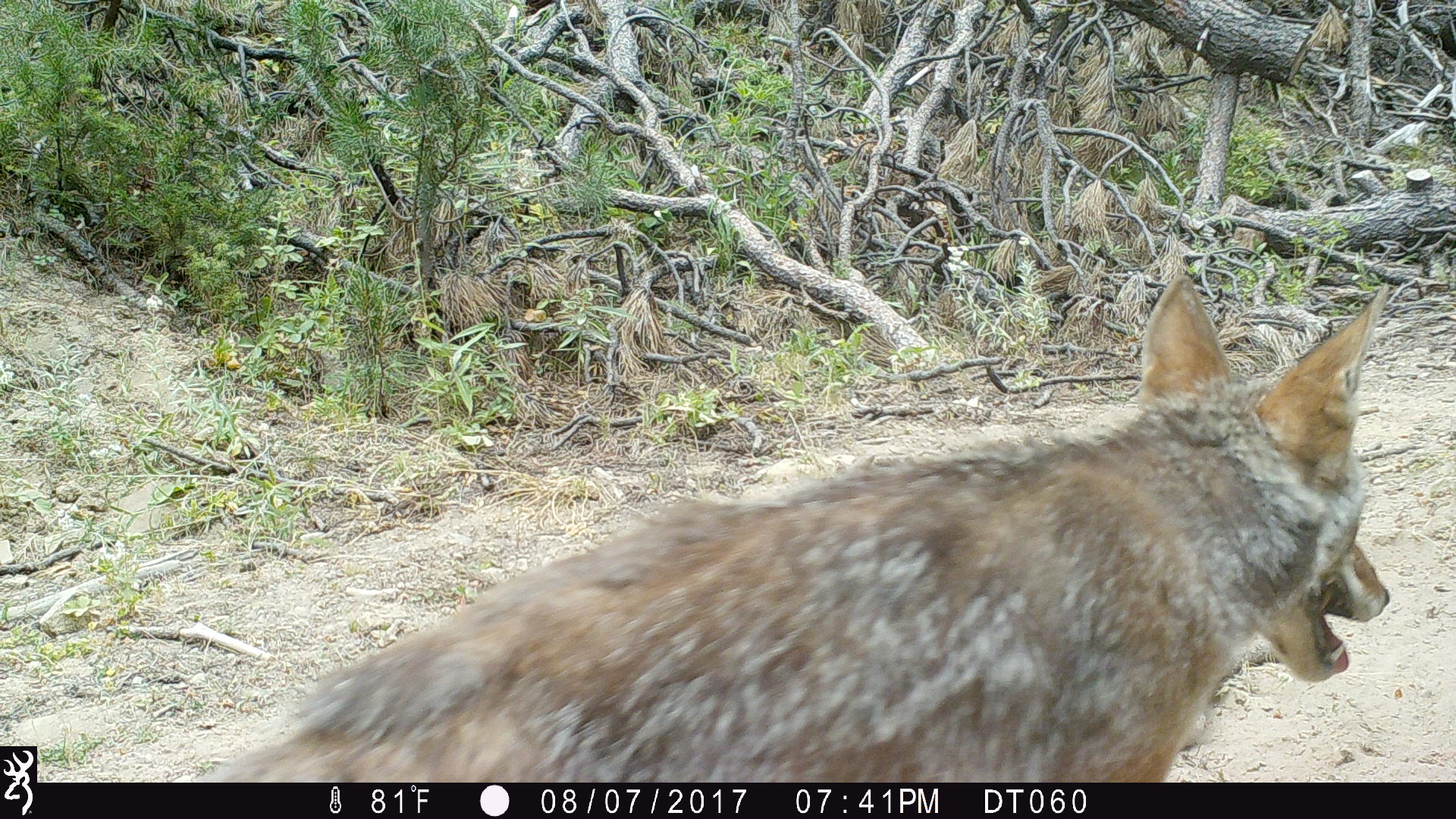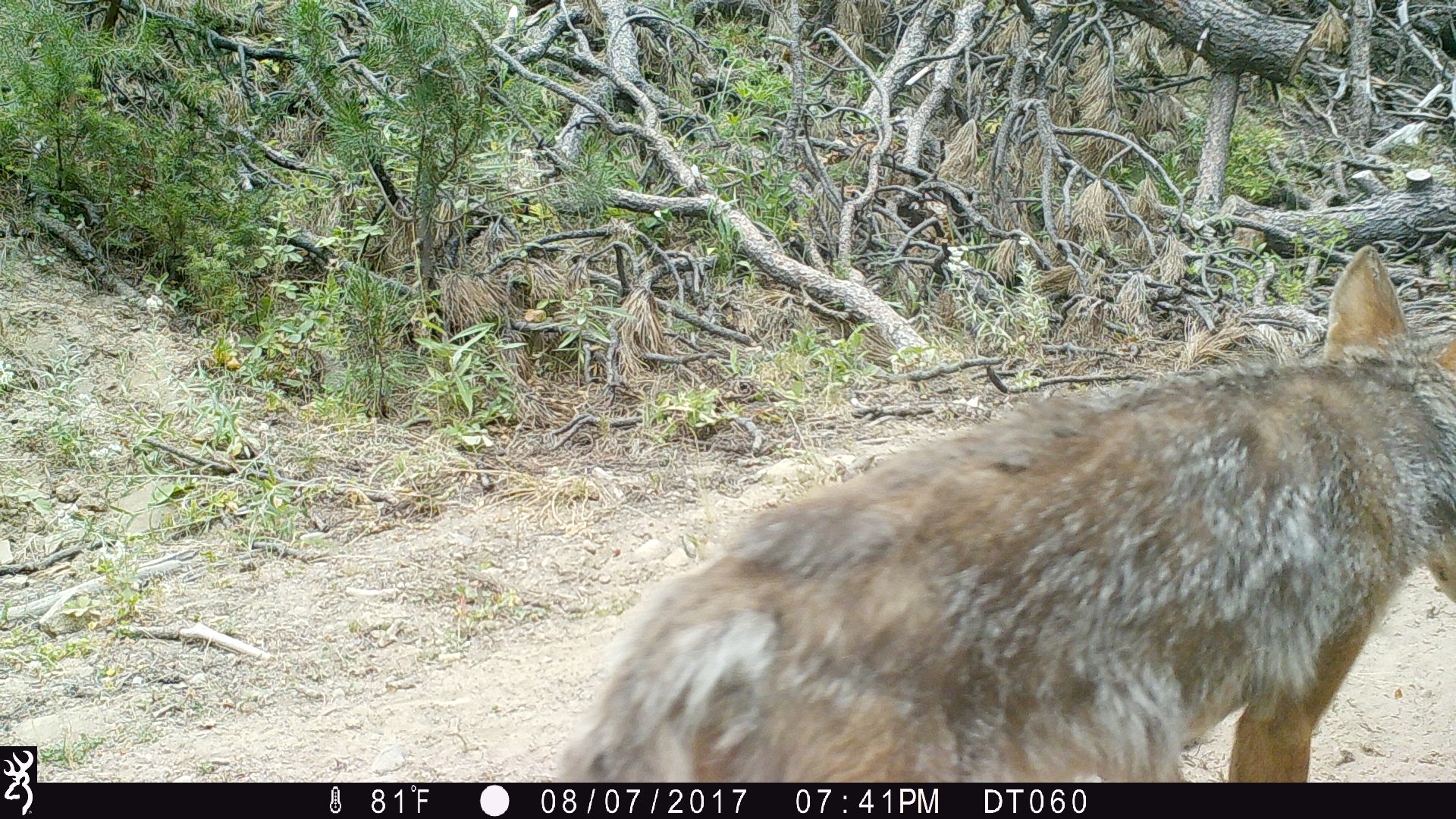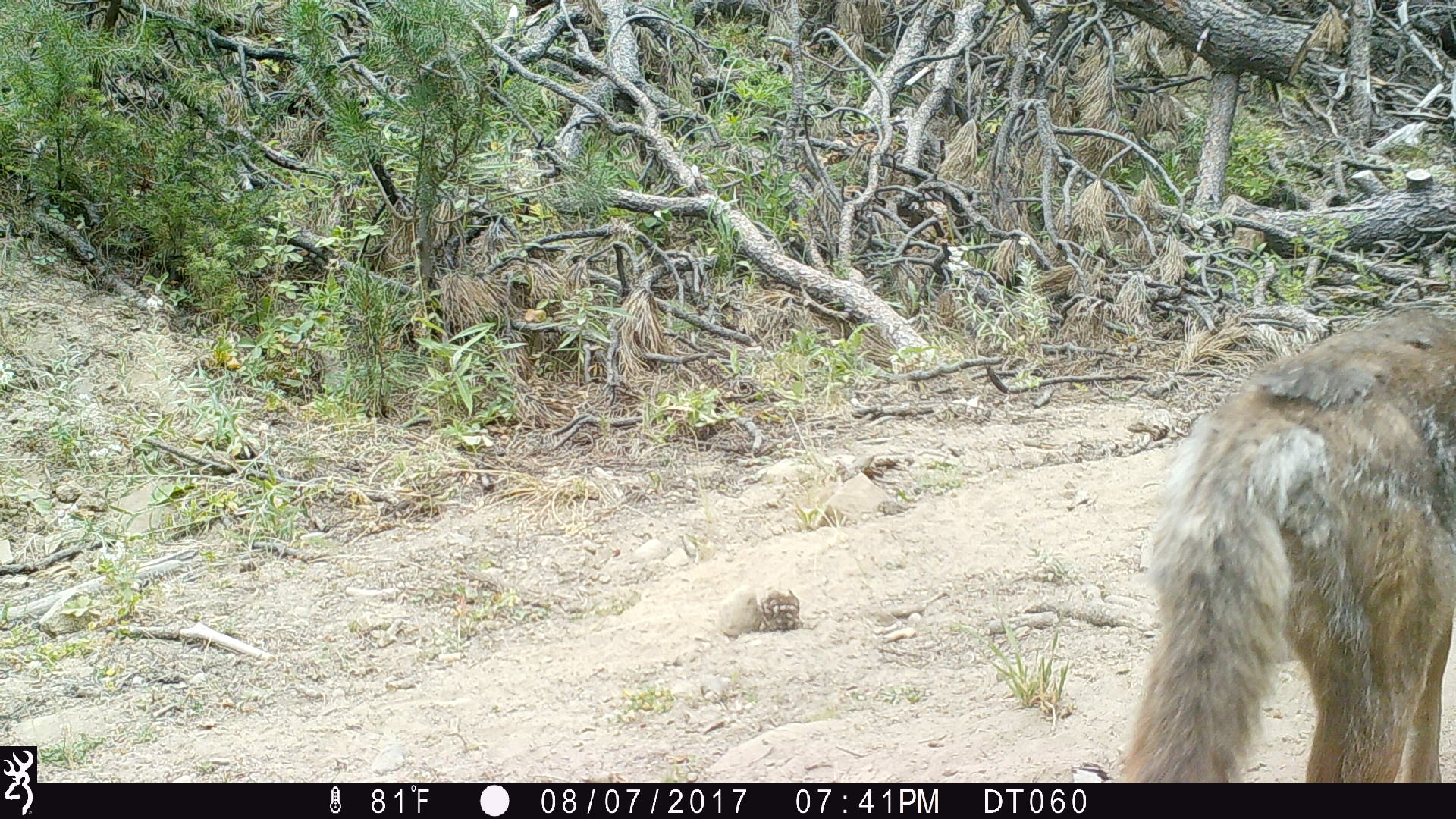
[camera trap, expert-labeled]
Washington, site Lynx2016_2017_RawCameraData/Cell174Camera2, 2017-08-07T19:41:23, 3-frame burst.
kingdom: Animalia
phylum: Chordata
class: Mammalia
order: Carnivora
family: Canidae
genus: Canis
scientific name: Canis latrans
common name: coyote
Canis latrans (coyote). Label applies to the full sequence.